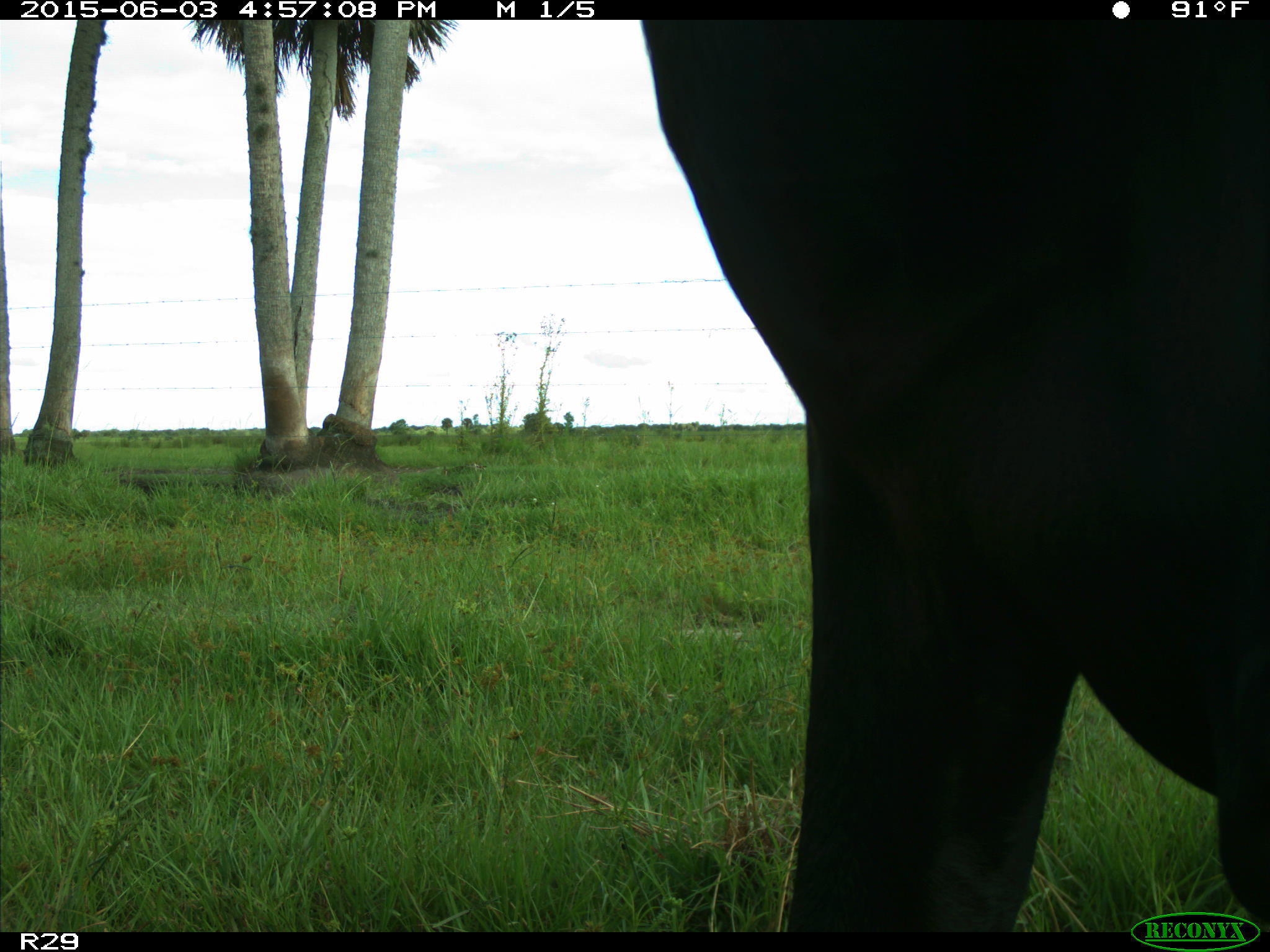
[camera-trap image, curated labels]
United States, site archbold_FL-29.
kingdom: Animalia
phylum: Chordata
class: Mammalia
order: Artiodactyla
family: Bovidae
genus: Bos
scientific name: Bos taurus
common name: domestic cow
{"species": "Bos taurus (domestic cow)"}